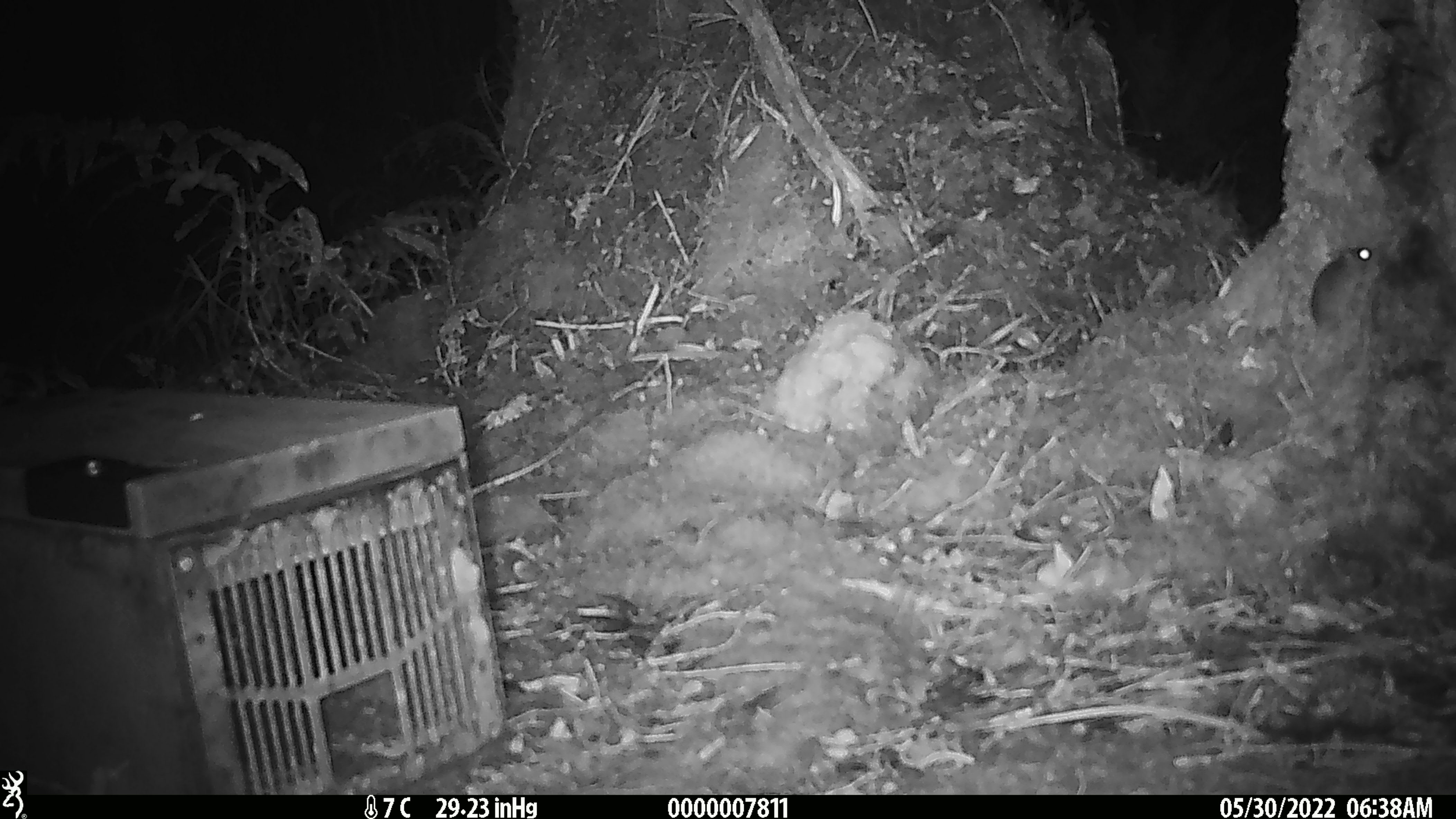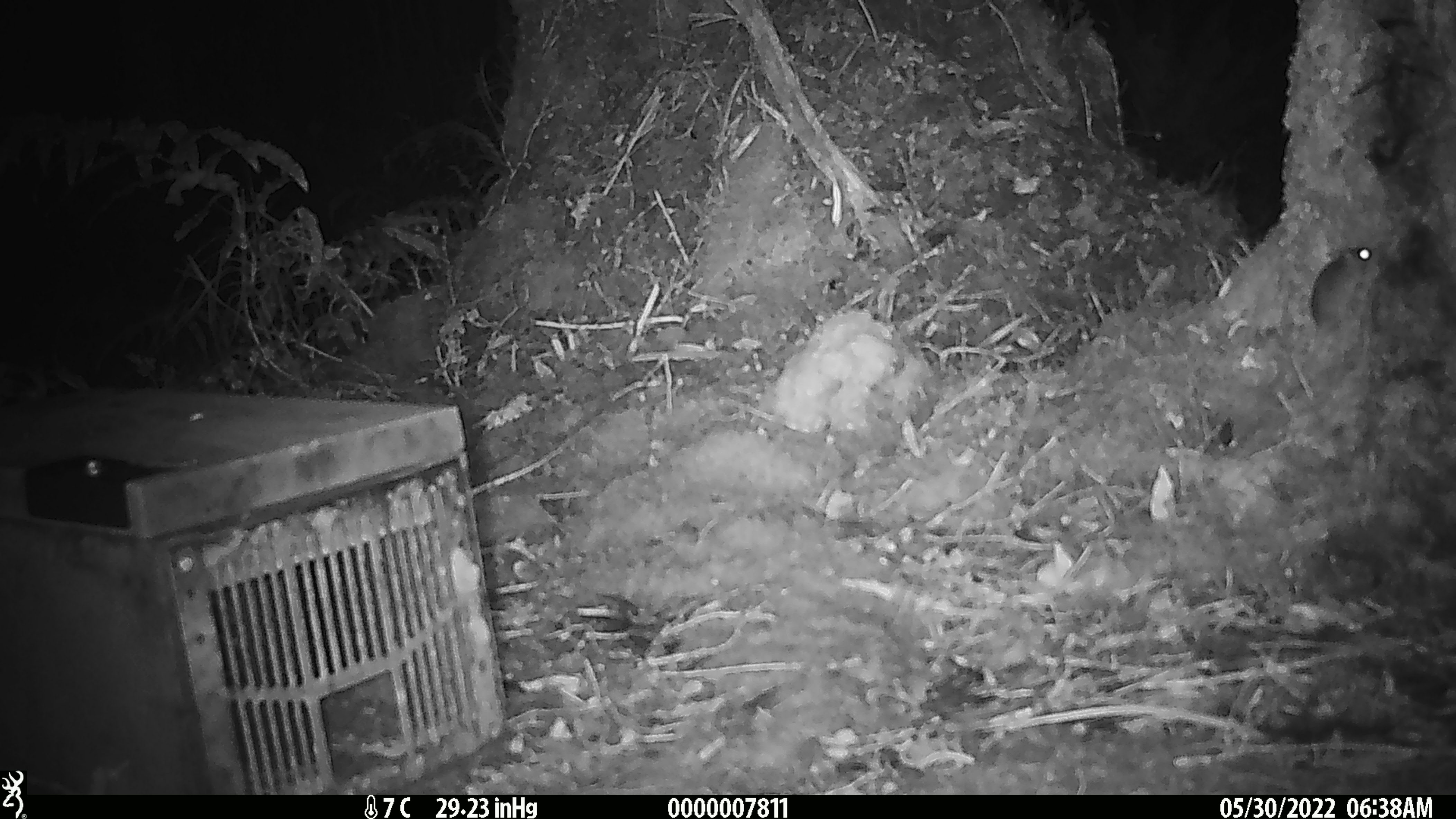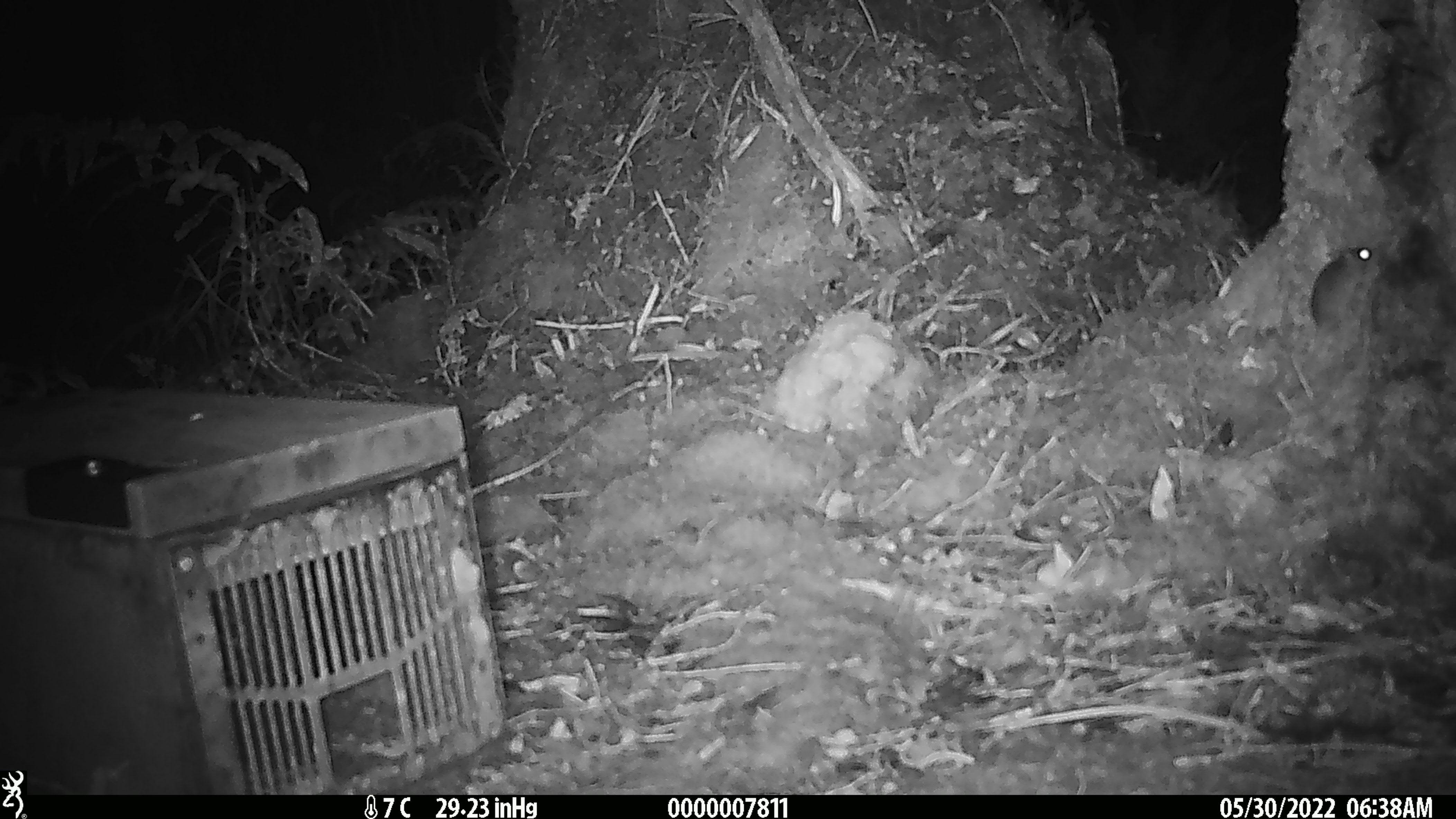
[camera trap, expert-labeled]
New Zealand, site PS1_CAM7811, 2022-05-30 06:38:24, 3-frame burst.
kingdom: Animalia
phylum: Chordata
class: Mammalia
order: Rodentia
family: Muridae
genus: Mus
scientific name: Mus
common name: mouse